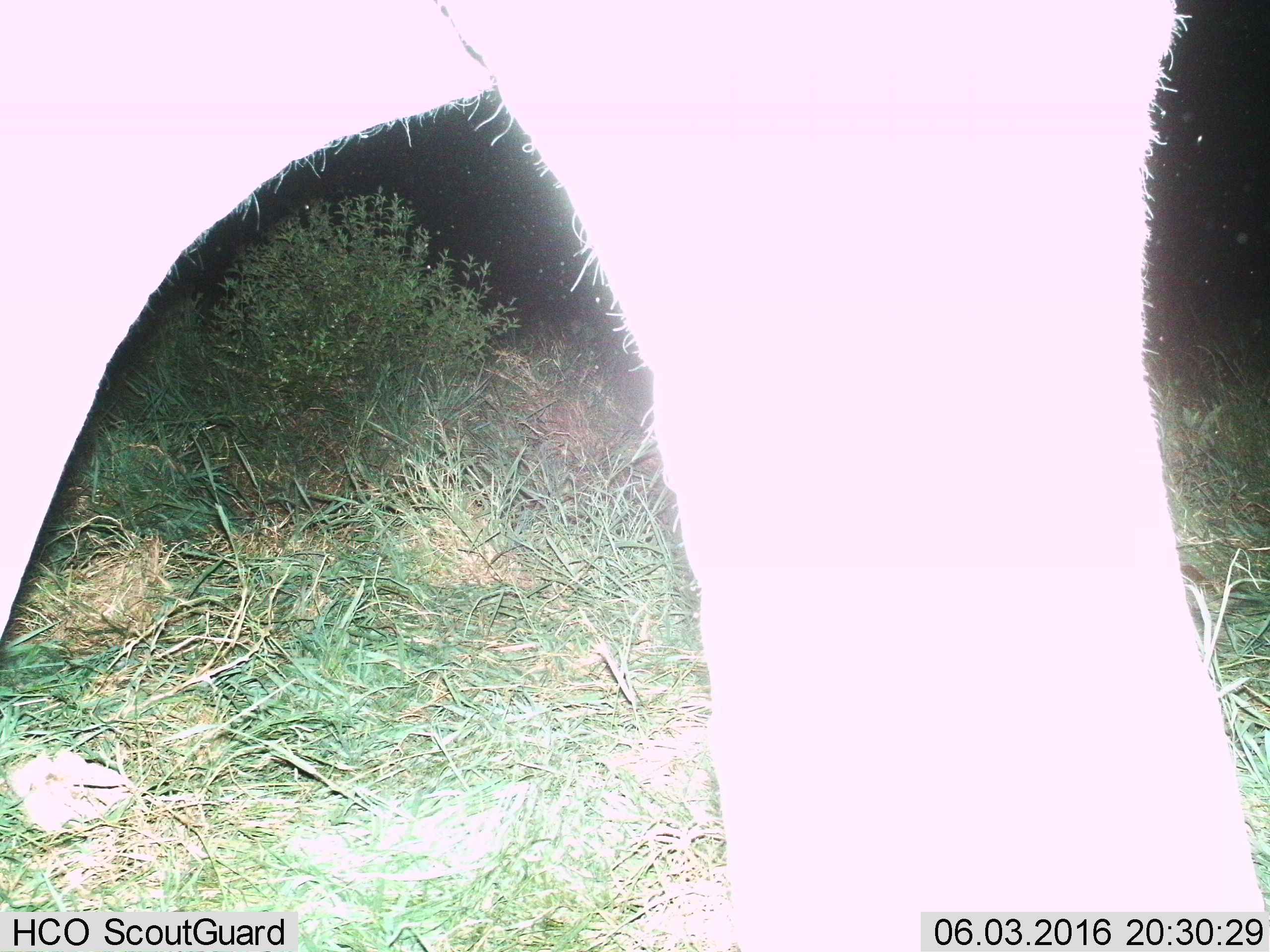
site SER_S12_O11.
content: unidentified animal